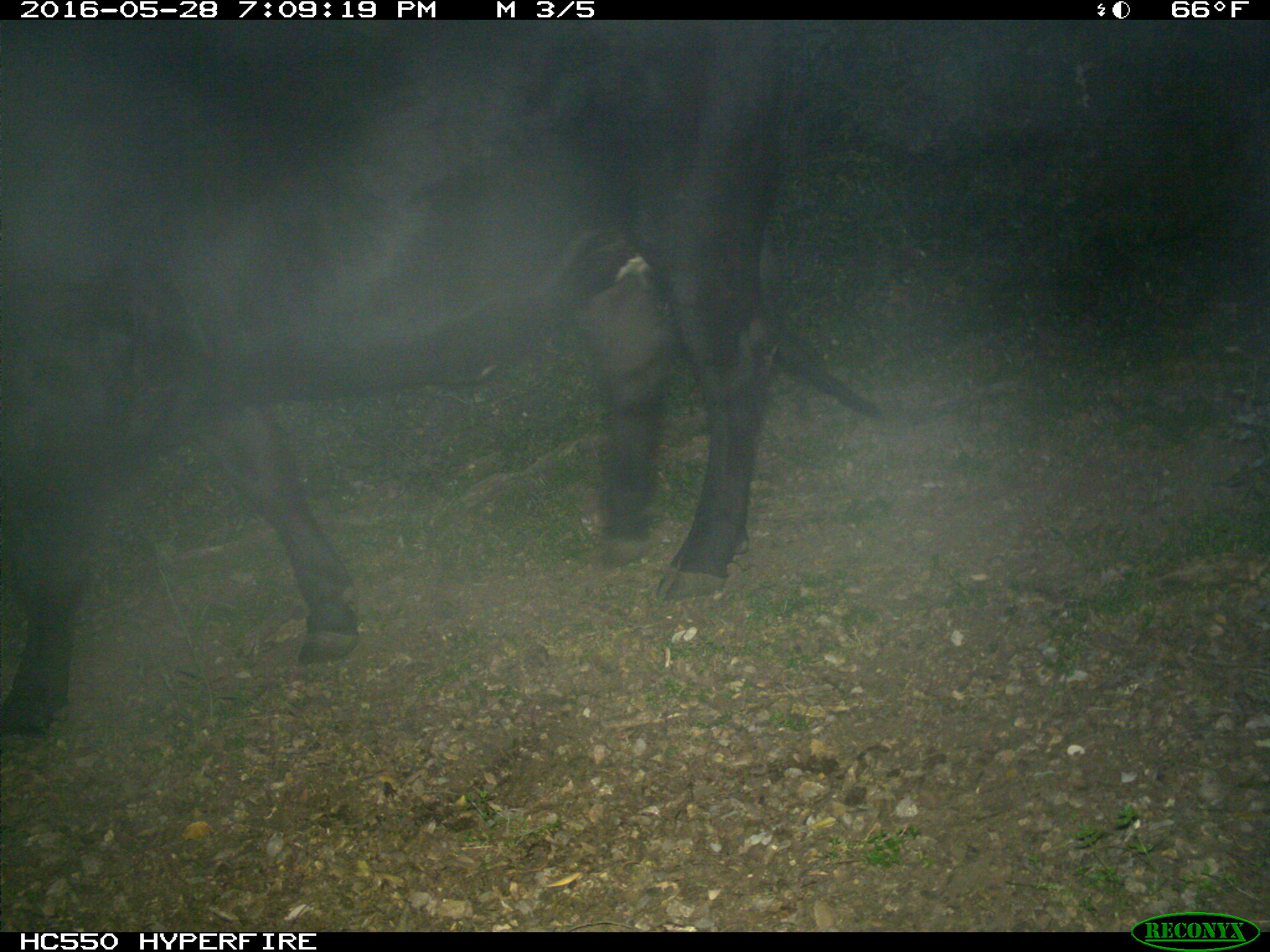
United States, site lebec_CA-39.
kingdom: Animalia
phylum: Chordata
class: Mammalia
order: Artiodactyla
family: Bovidae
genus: Bos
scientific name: Bos taurus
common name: domestic cow